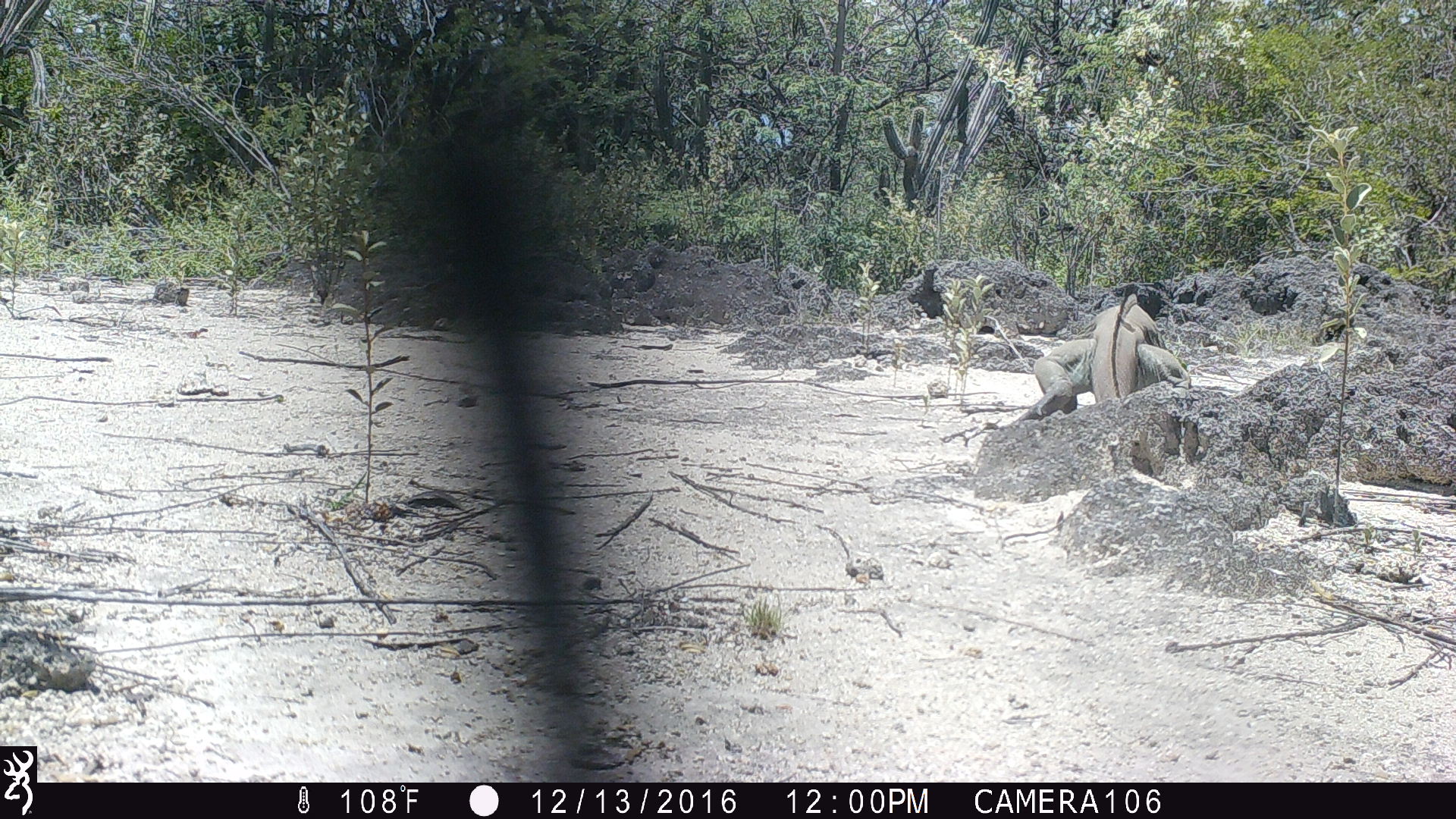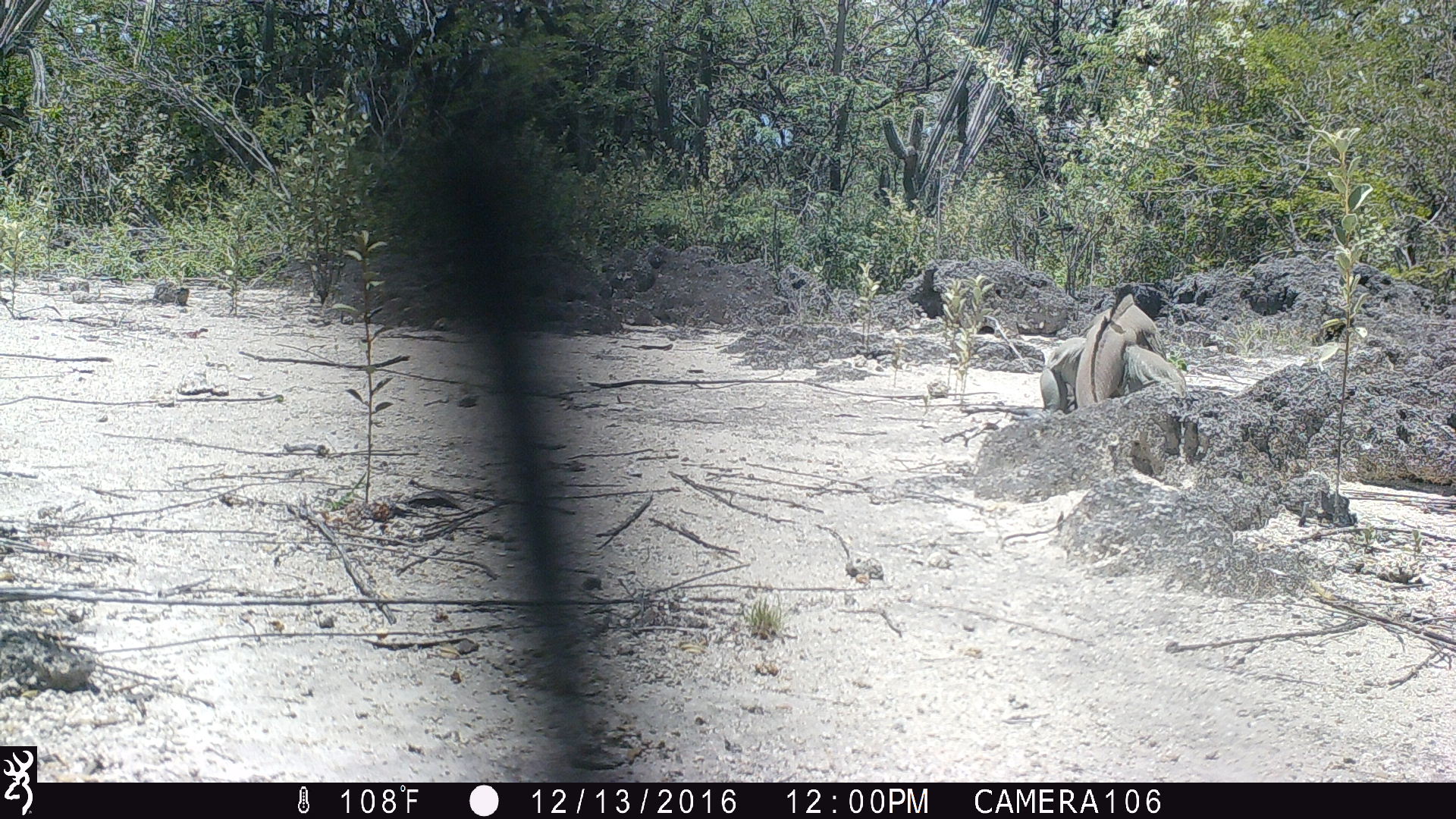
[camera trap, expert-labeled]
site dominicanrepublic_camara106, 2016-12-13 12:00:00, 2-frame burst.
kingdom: Animalia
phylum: Chordata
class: Reptilia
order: Squamata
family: Iguanidae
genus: Iguana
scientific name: Iguana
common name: typical iguanas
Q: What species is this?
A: Iguana (typical iguanas).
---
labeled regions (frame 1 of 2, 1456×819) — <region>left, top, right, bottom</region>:
iguana: <region>1030, 285, 1186, 413</region>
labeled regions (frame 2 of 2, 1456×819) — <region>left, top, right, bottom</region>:
iguana: <region>1003, 264, 1193, 425</region>